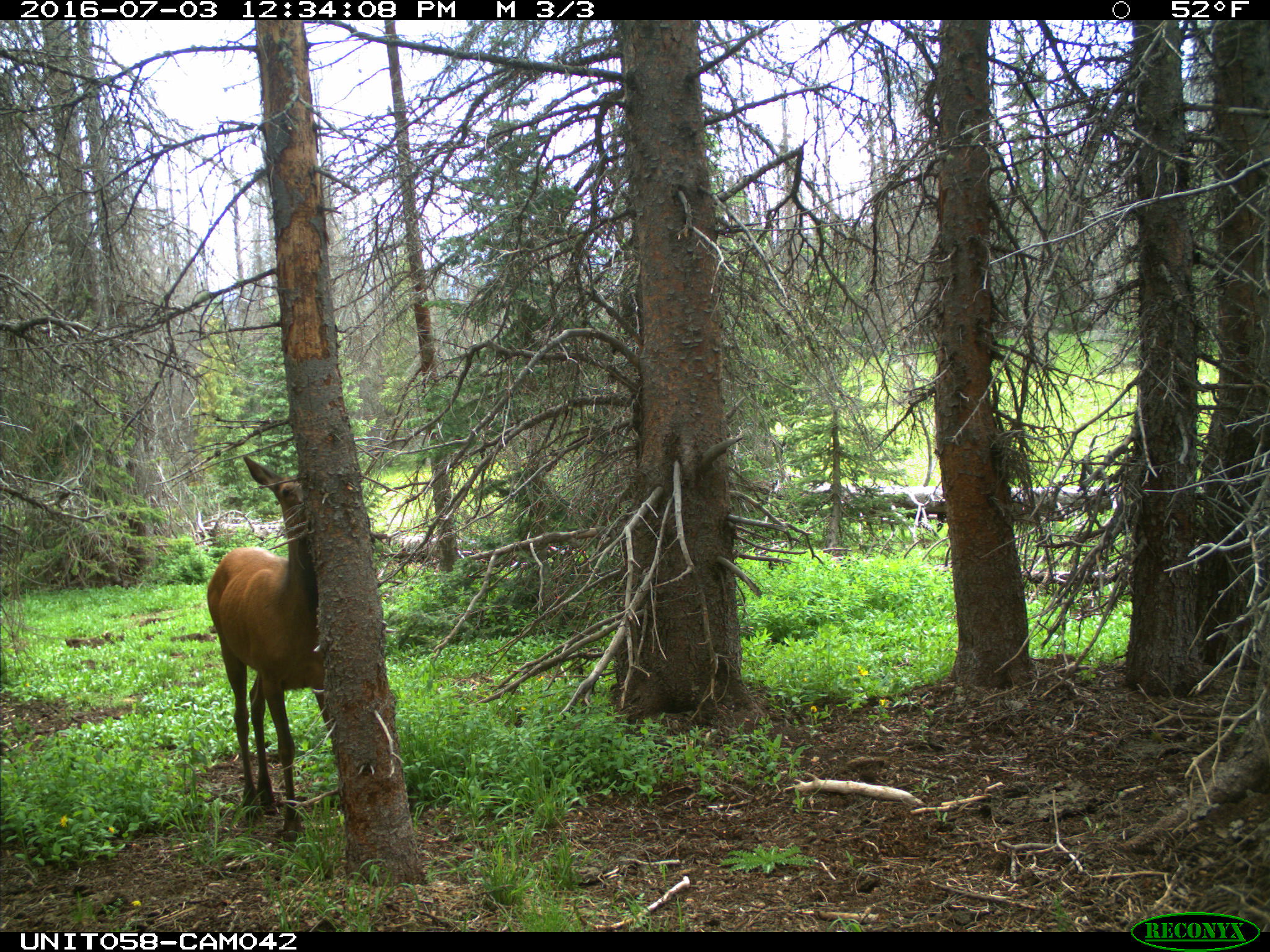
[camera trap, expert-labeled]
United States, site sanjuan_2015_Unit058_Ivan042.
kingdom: Animalia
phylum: Chordata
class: Mammalia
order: Artiodactyla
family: Cervidae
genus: Cervus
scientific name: Cervus elaphus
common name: red deer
Cervus elaphus (red deer).